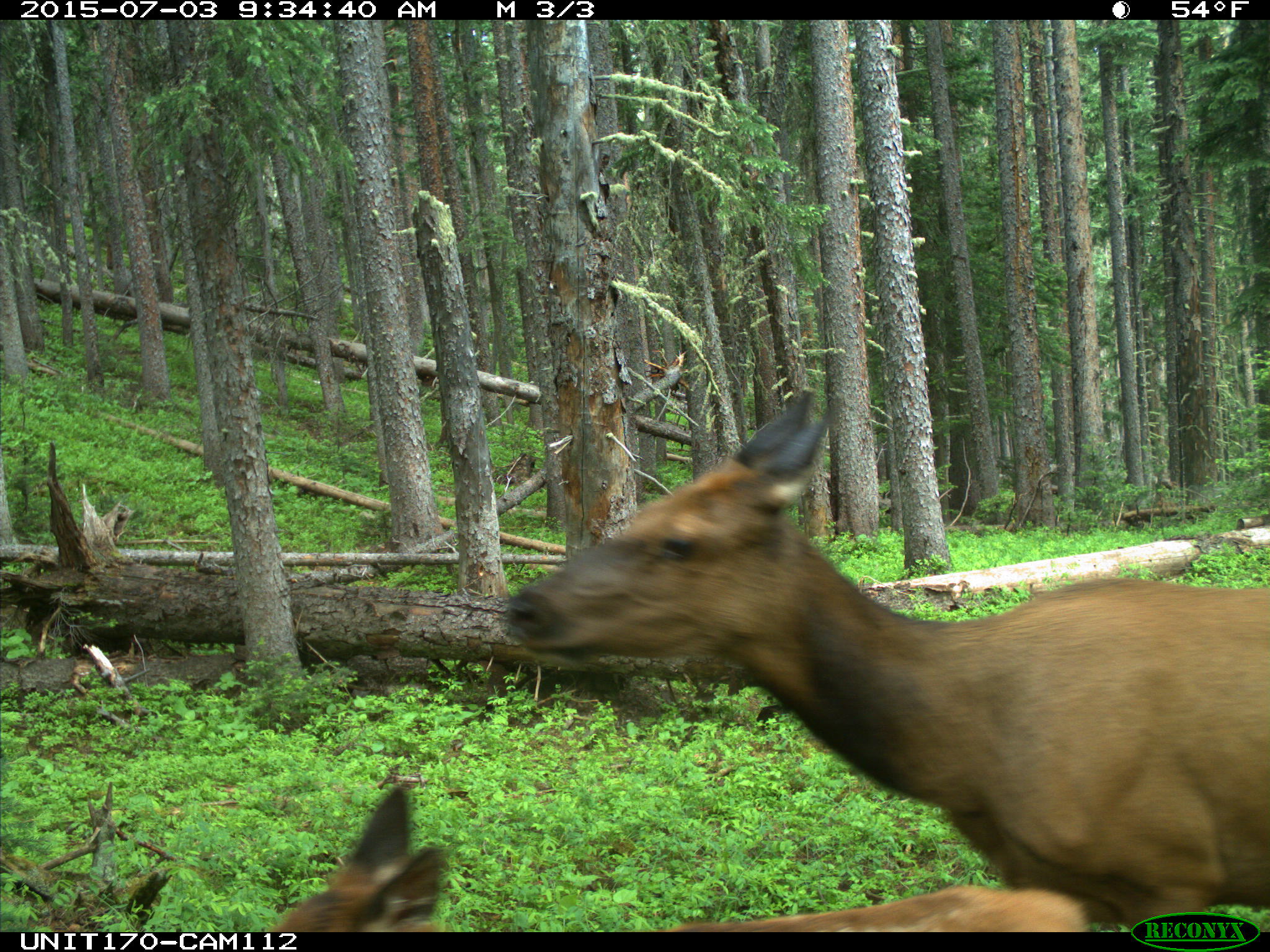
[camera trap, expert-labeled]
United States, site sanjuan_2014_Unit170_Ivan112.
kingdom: Animalia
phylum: Chordata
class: Mammalia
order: Artiodactyla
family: Cervidae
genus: Cervus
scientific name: Cervus elaphus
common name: red deer